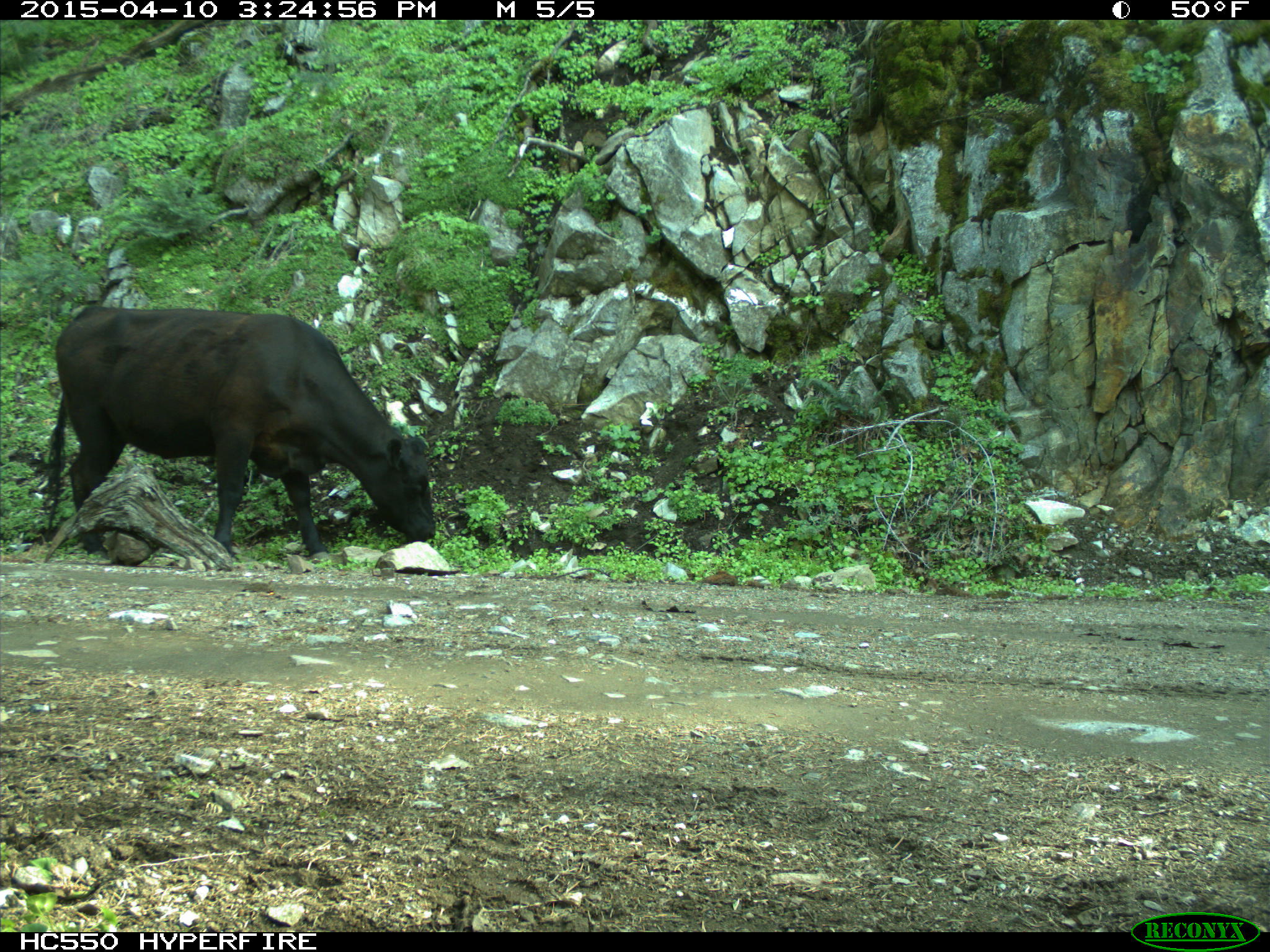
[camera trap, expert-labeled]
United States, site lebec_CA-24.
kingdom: Animalia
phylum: Chordata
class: Mammalia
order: Artiodactyla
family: Bovidae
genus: Bos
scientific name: Bos taurus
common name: domestic cow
Bos taurus (domestic cow).